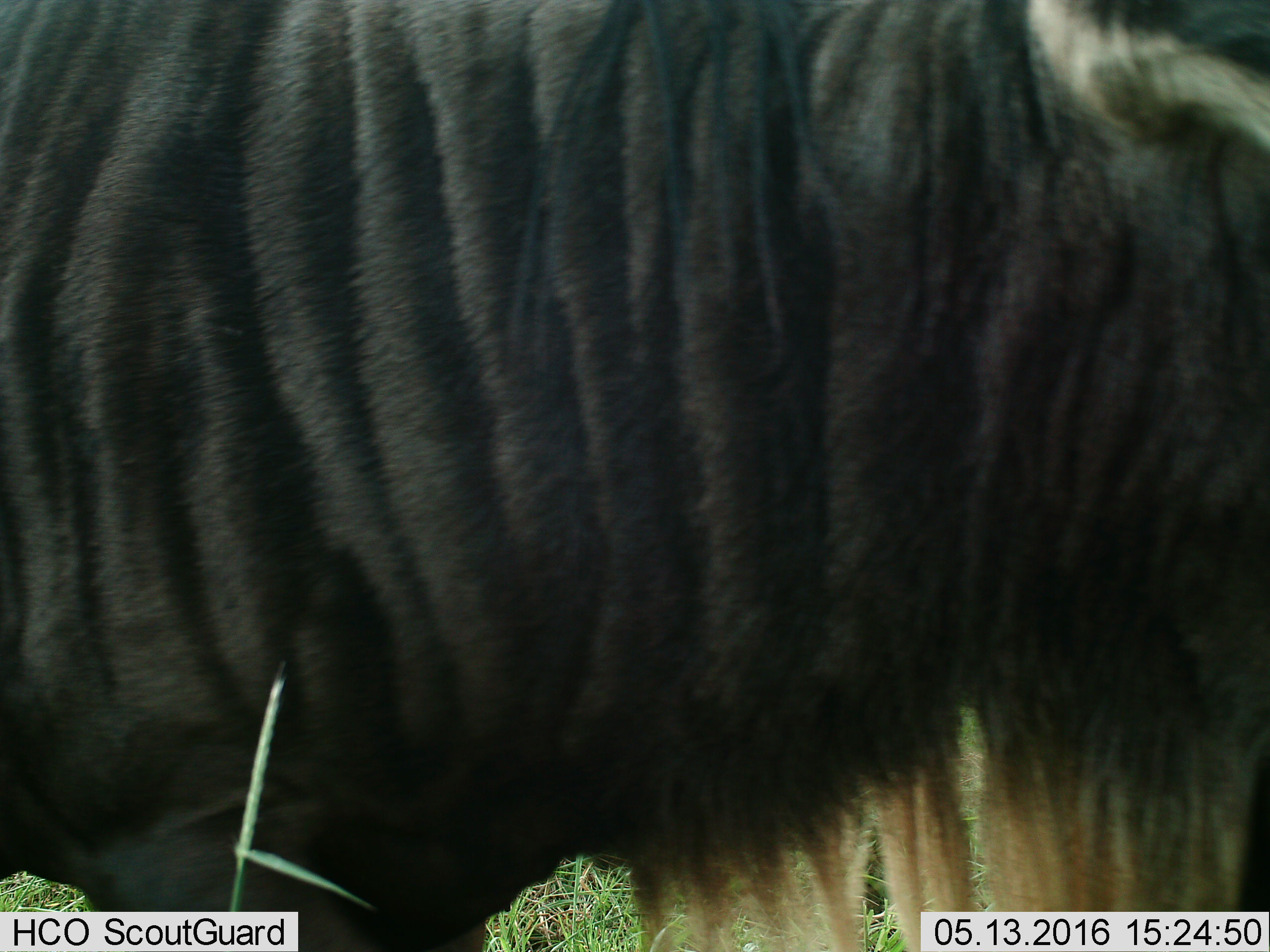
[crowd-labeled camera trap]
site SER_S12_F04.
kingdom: Animalia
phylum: Chordata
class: Mammalia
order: Artiodactyla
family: Bovidae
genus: Connochaetes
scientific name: Connochaetes taurinus taurinus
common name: blue wildebeest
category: wildebeestblue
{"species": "wildebeestblue (blue wildebeest) (Connochaetes taurinus taurinus)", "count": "1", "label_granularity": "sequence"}